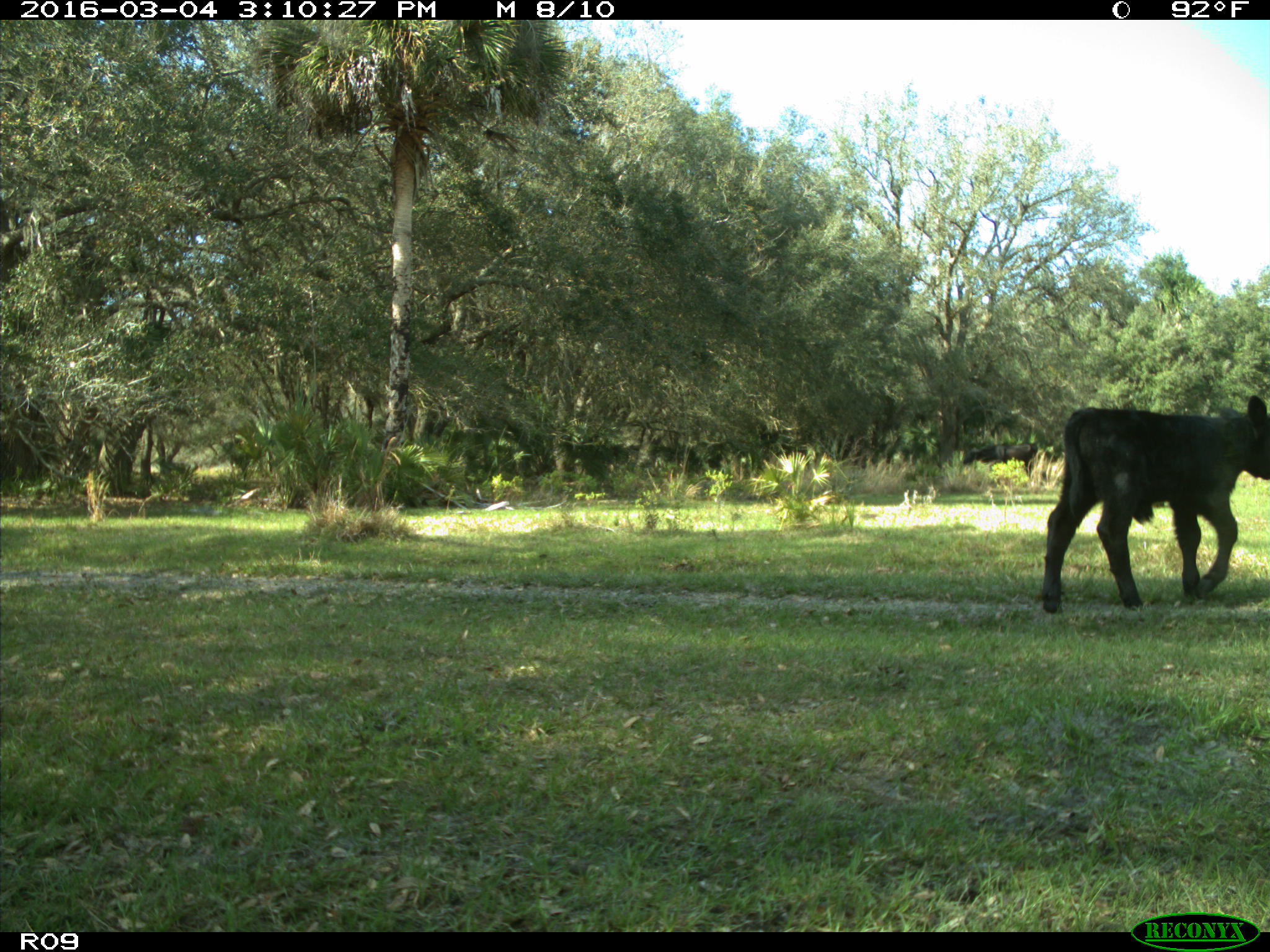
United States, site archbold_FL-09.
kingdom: Animalia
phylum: Chordata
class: Mammalia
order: Artiodactyla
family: Bovidae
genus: Bos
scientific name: Bos taurus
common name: domestic cow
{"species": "Bos taurus (domestic cow)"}